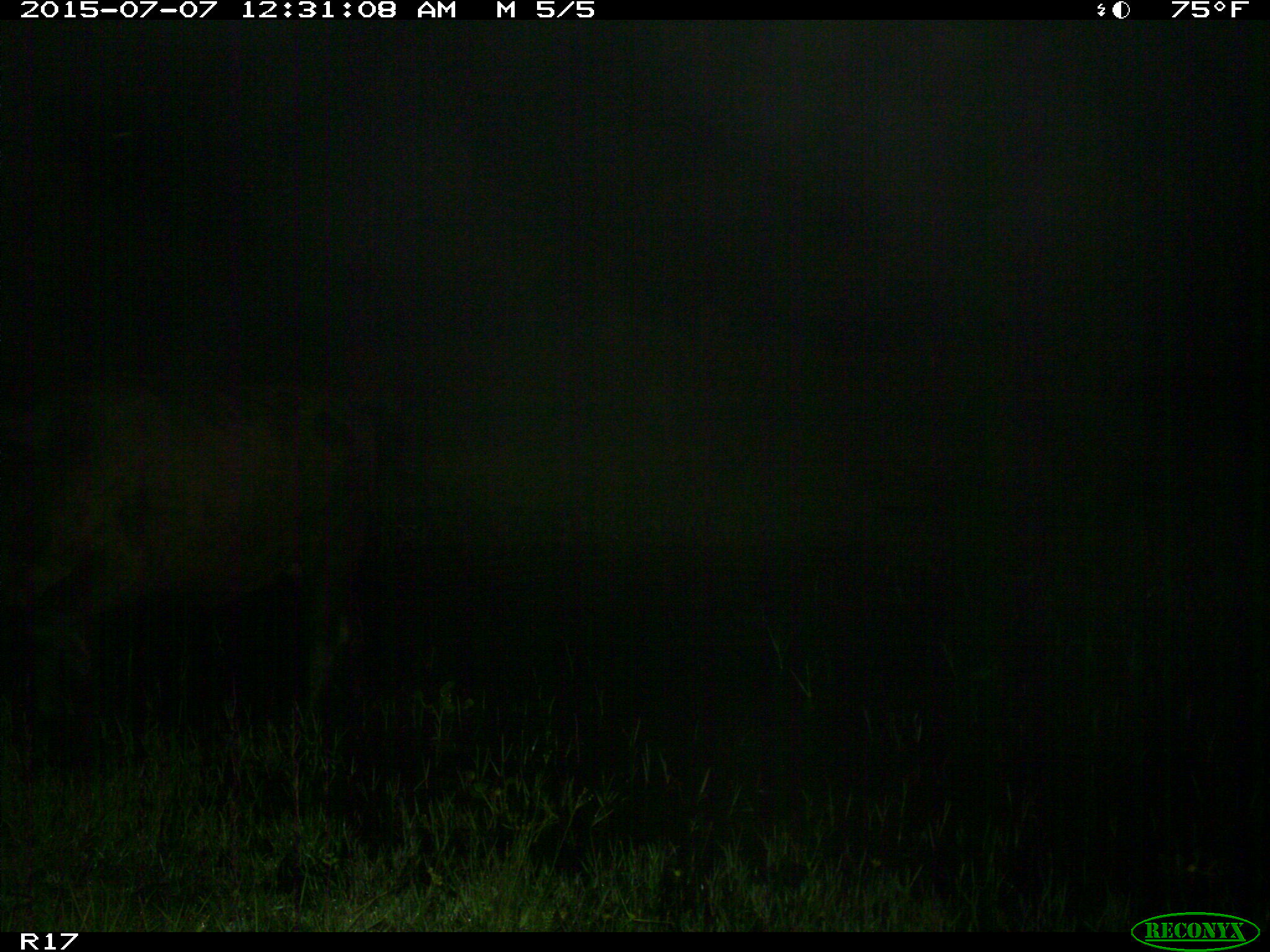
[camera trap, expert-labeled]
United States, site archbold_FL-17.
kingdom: Animalia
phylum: Chordata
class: Mammalia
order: Artiodactyla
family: Bovidae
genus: Bos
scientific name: Bos taurus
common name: domestic cow